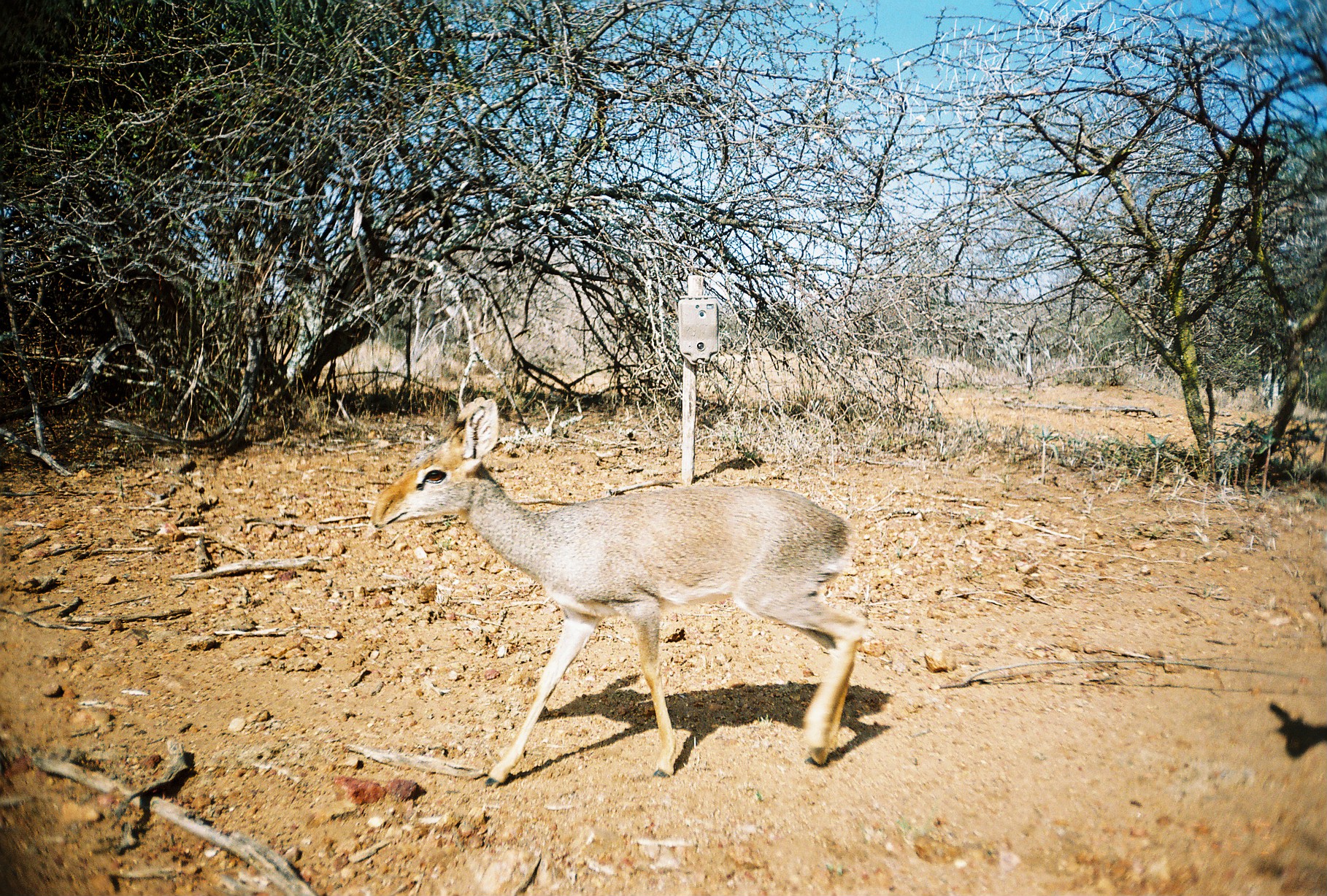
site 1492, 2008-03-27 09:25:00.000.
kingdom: Animalia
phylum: Chordata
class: Mammalia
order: Artiodactyla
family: Bovidae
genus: Madoqua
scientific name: Madoqua guentheri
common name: günther's dik-dik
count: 1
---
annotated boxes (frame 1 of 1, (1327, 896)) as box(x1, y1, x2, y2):
madoqua guentheri: box(369, 396, 869, 785); box(1309, 589, 1326, 648)